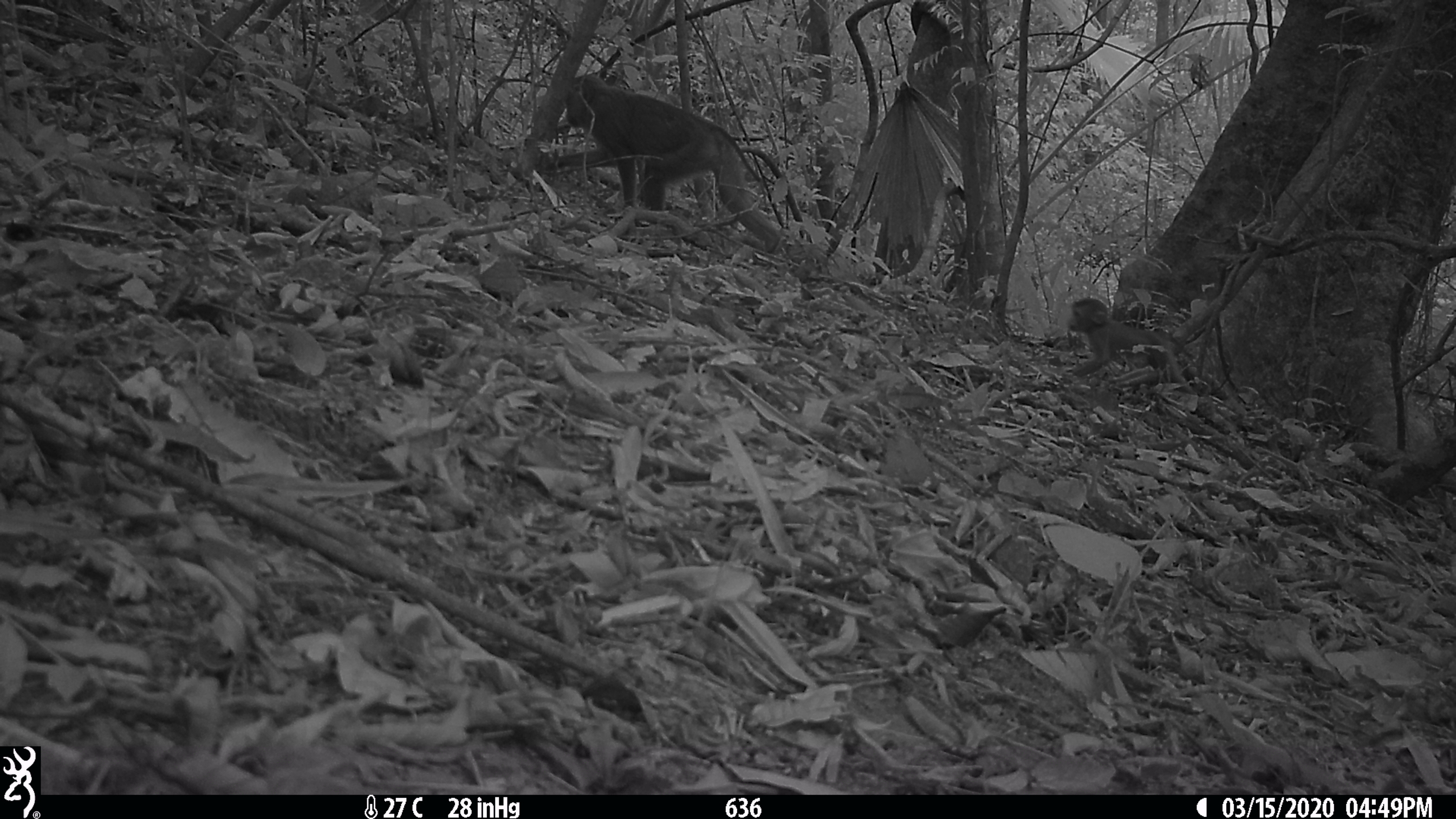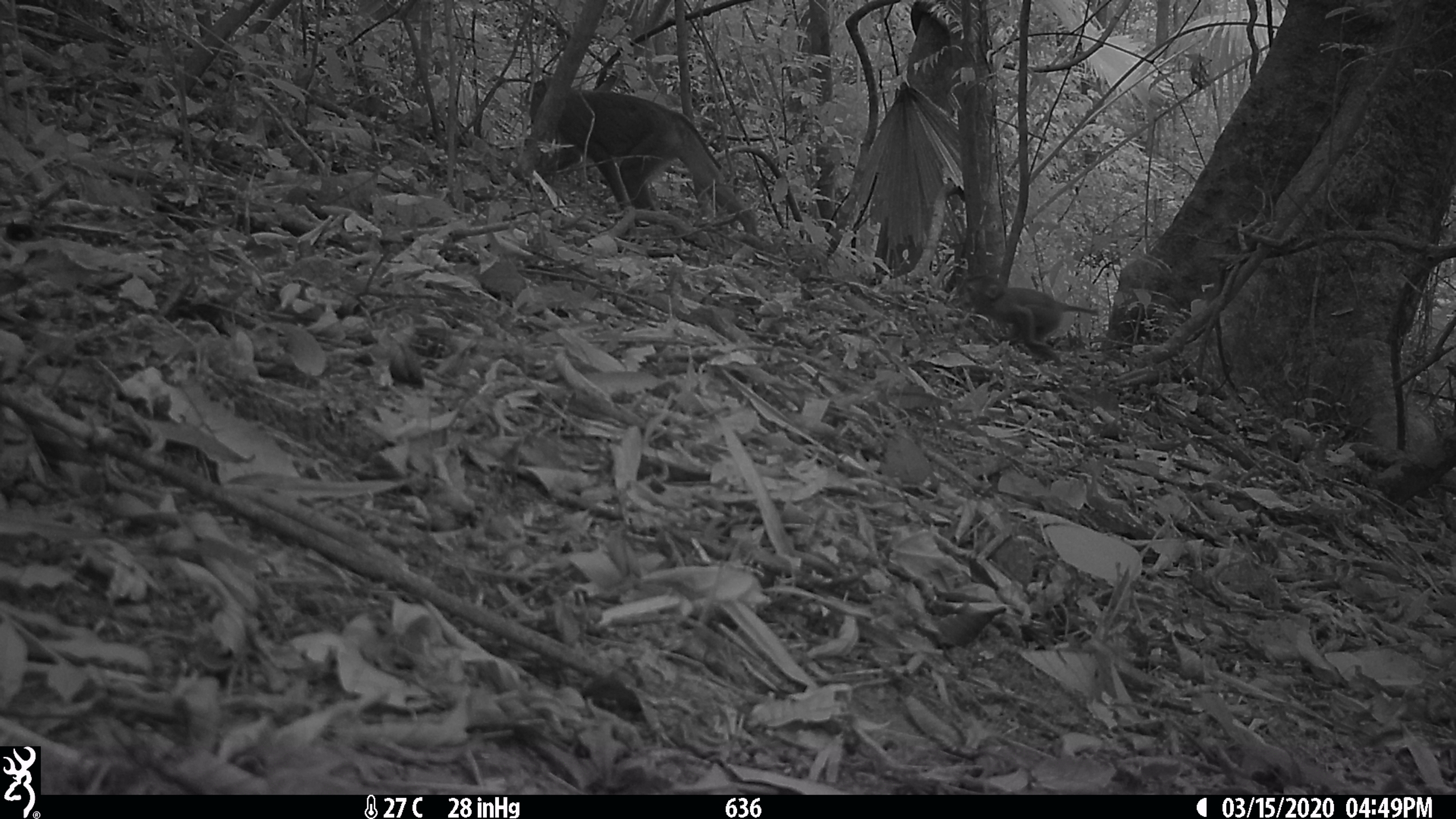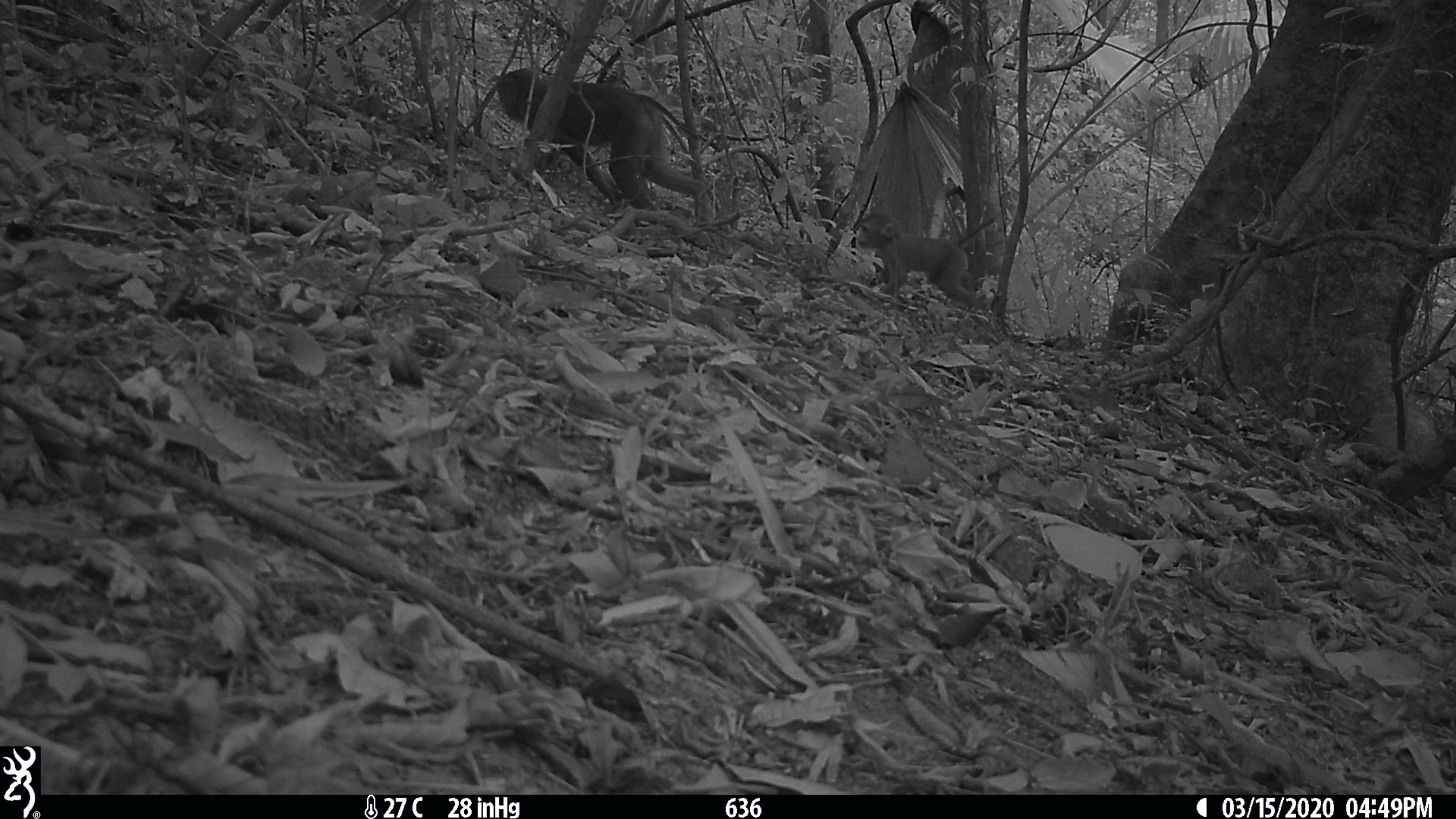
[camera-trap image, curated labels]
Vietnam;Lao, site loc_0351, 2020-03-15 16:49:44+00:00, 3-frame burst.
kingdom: Animalia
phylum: Chordata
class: Mammalia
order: Primates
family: Cercopithecidae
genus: Macaca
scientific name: Macaca nemestrina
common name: pig-tailed macaque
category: pig tailed macaque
Pig tailed macaque (pig-tailed macaque) (Macaca nemestrina). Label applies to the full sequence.